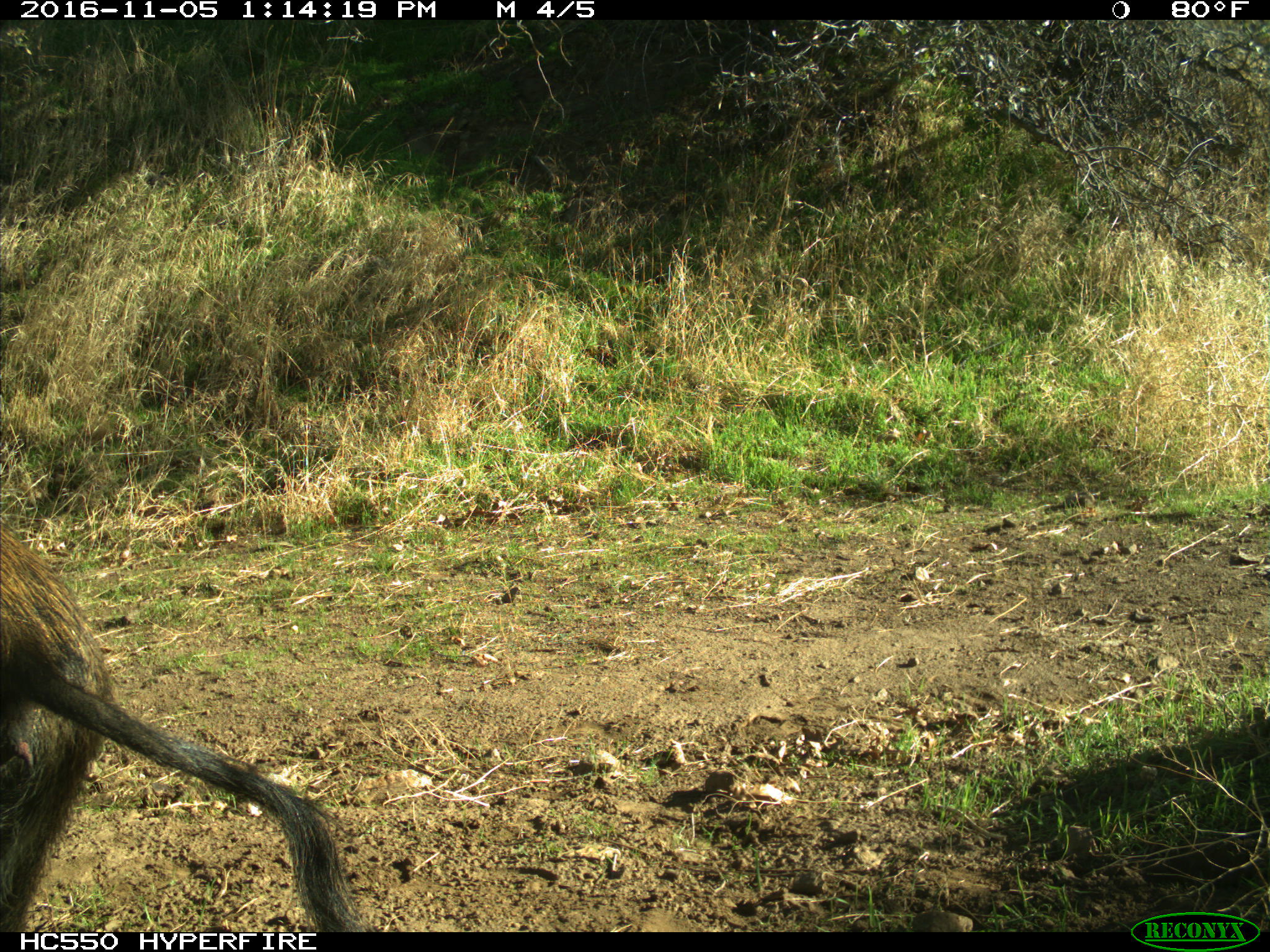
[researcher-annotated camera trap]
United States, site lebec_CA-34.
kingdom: Animalia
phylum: Chordata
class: Mammalia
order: Artiodactyla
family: Suidae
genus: Sus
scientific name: Sus scrofa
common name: wild boar